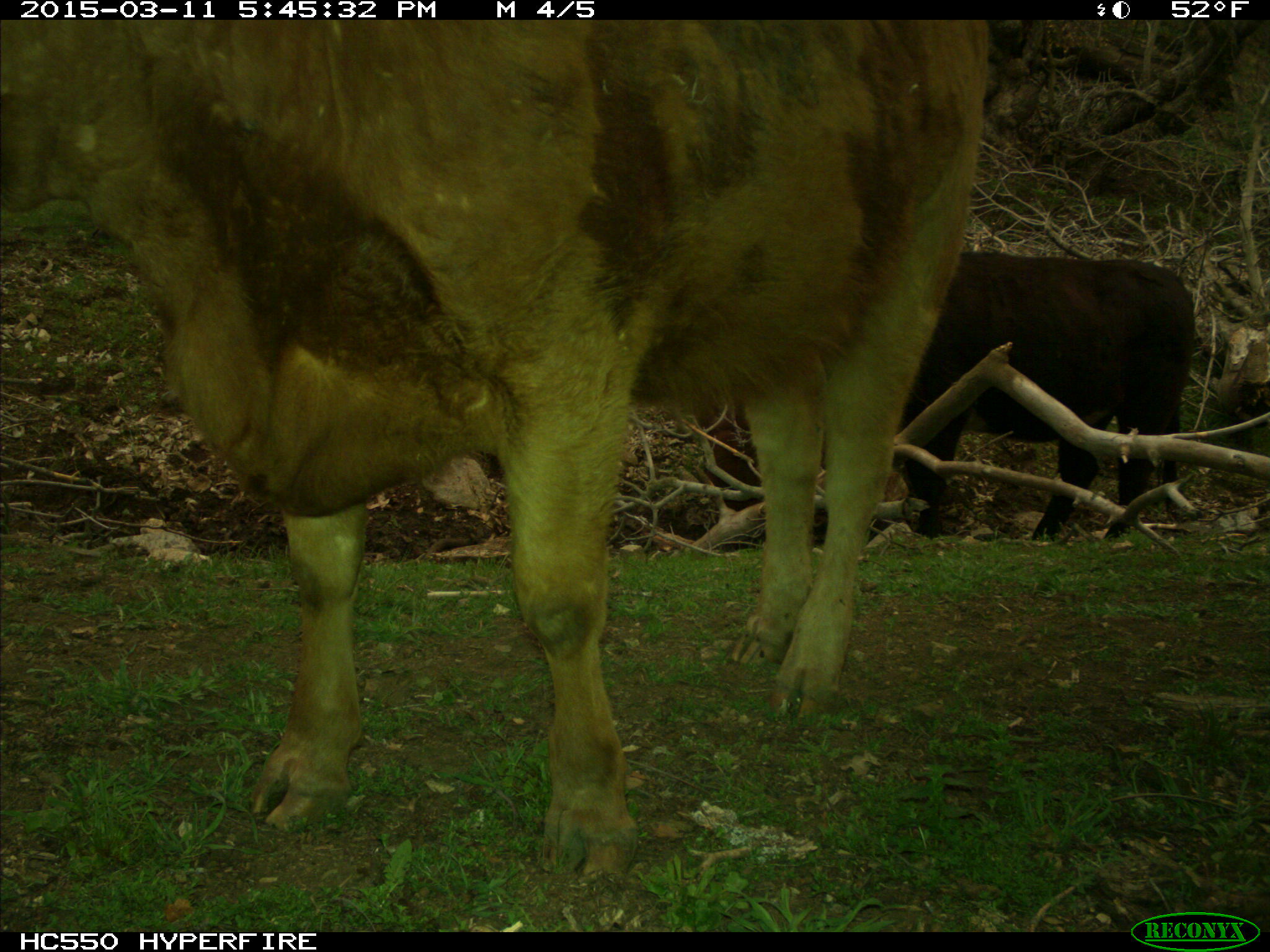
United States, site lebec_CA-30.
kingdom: Animalia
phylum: Chordata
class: Mammalia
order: Artiodactyla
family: Bovidae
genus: Bos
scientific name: Bos taurus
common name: domestic cow